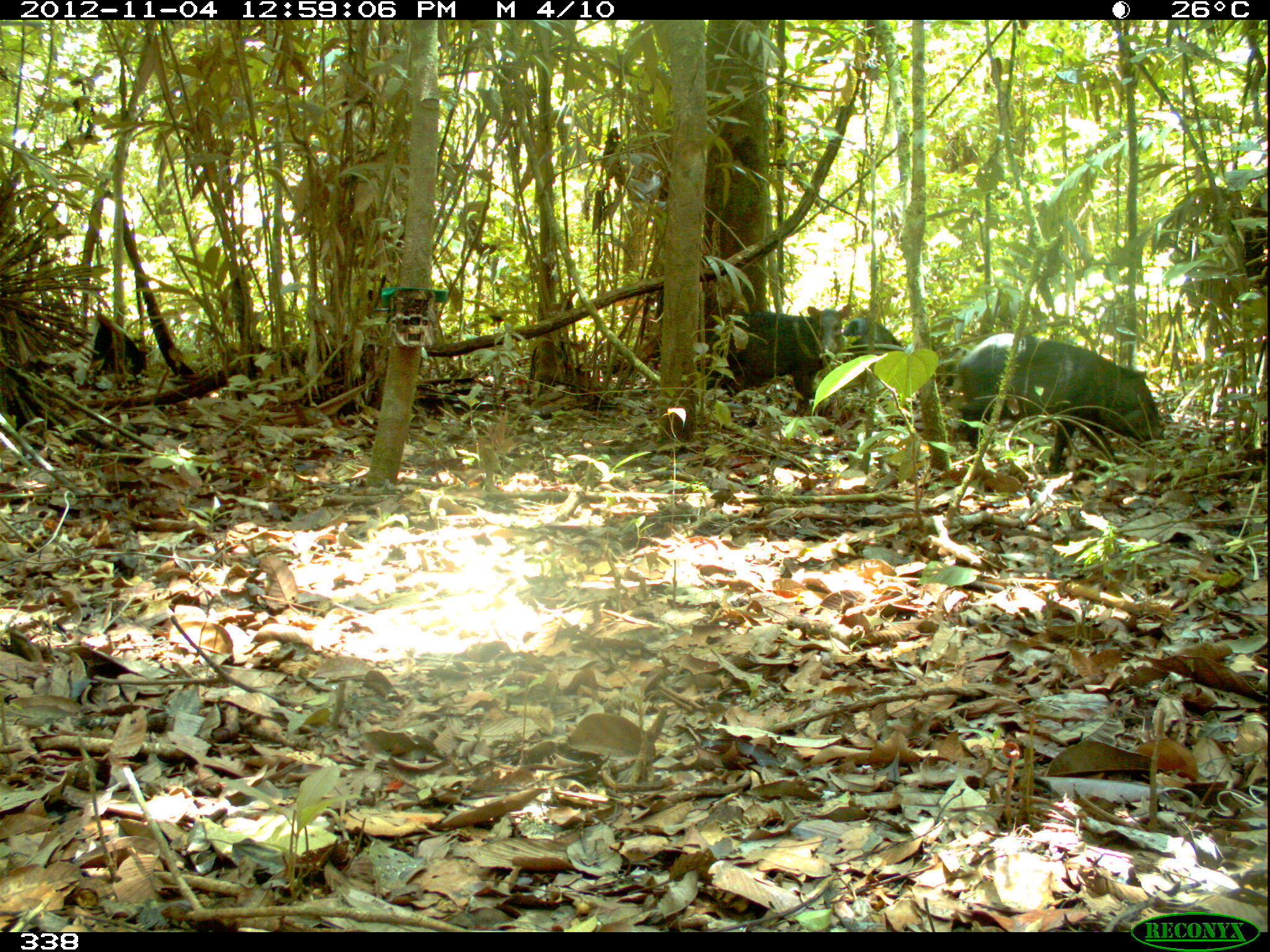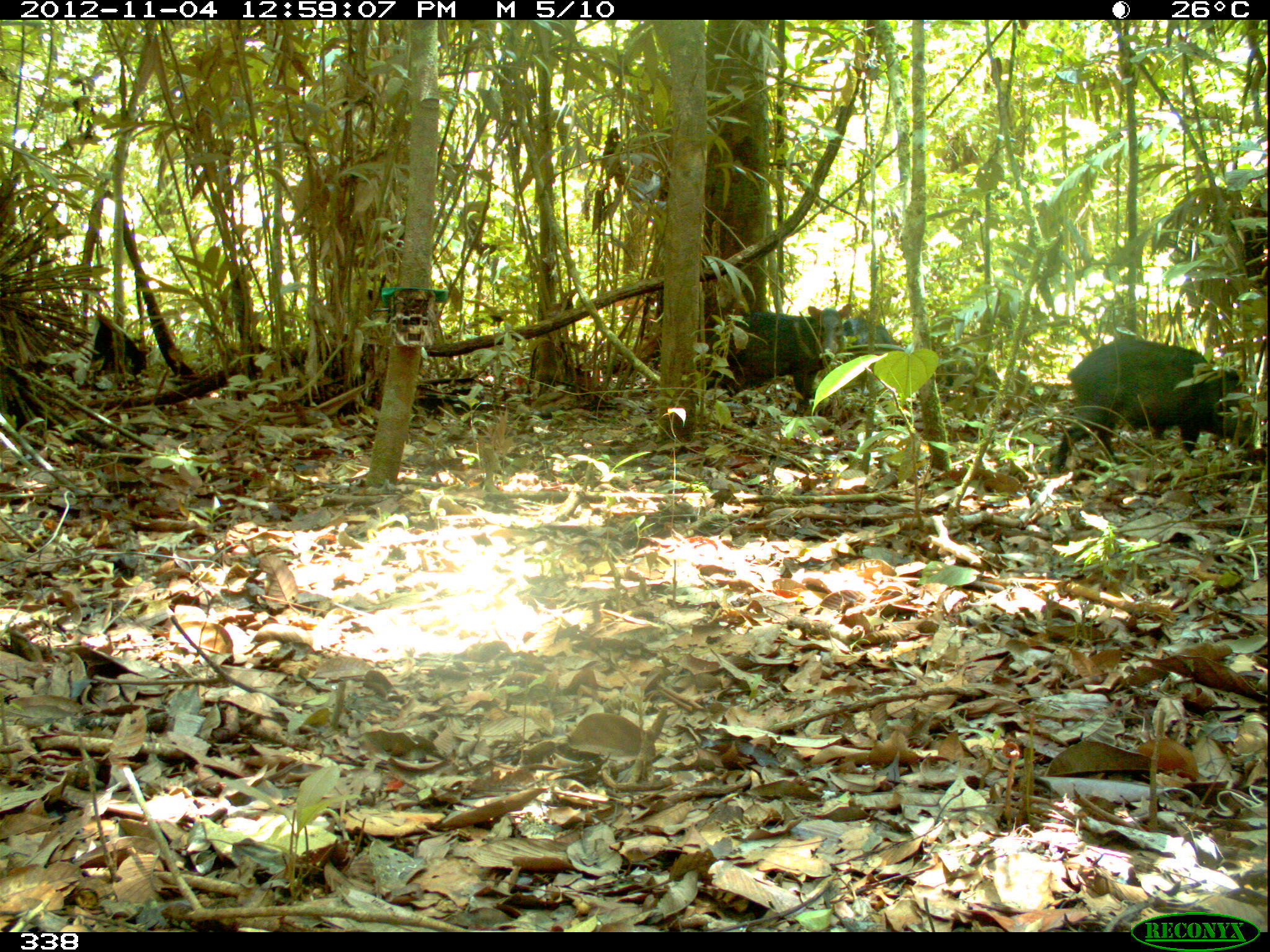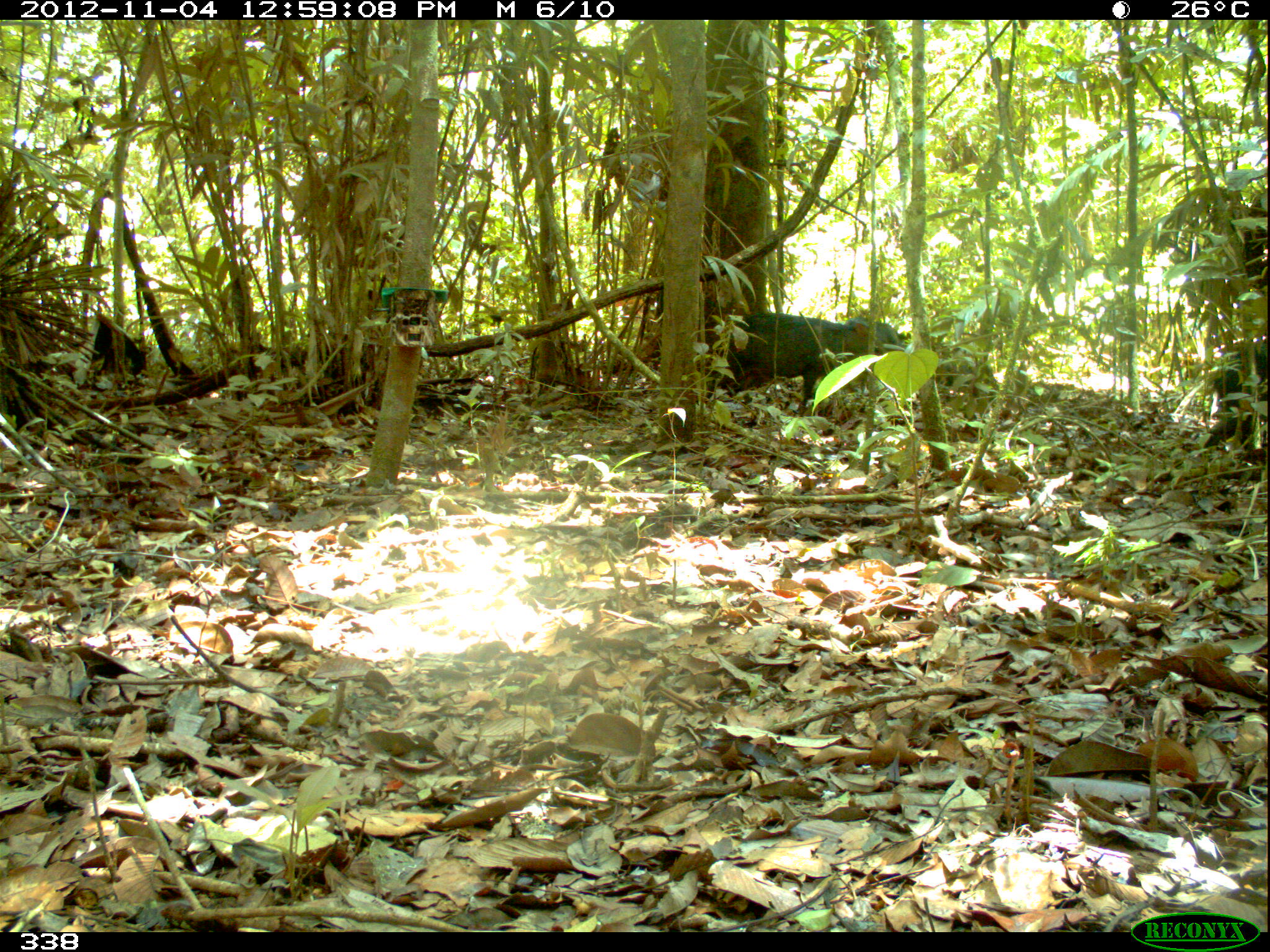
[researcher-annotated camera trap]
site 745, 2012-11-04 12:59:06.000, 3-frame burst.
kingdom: Animalia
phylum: Chordata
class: Mammalia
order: Artiodactyla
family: Tayassuidae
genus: Pecari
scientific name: Pecari tajacu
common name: collared peccary